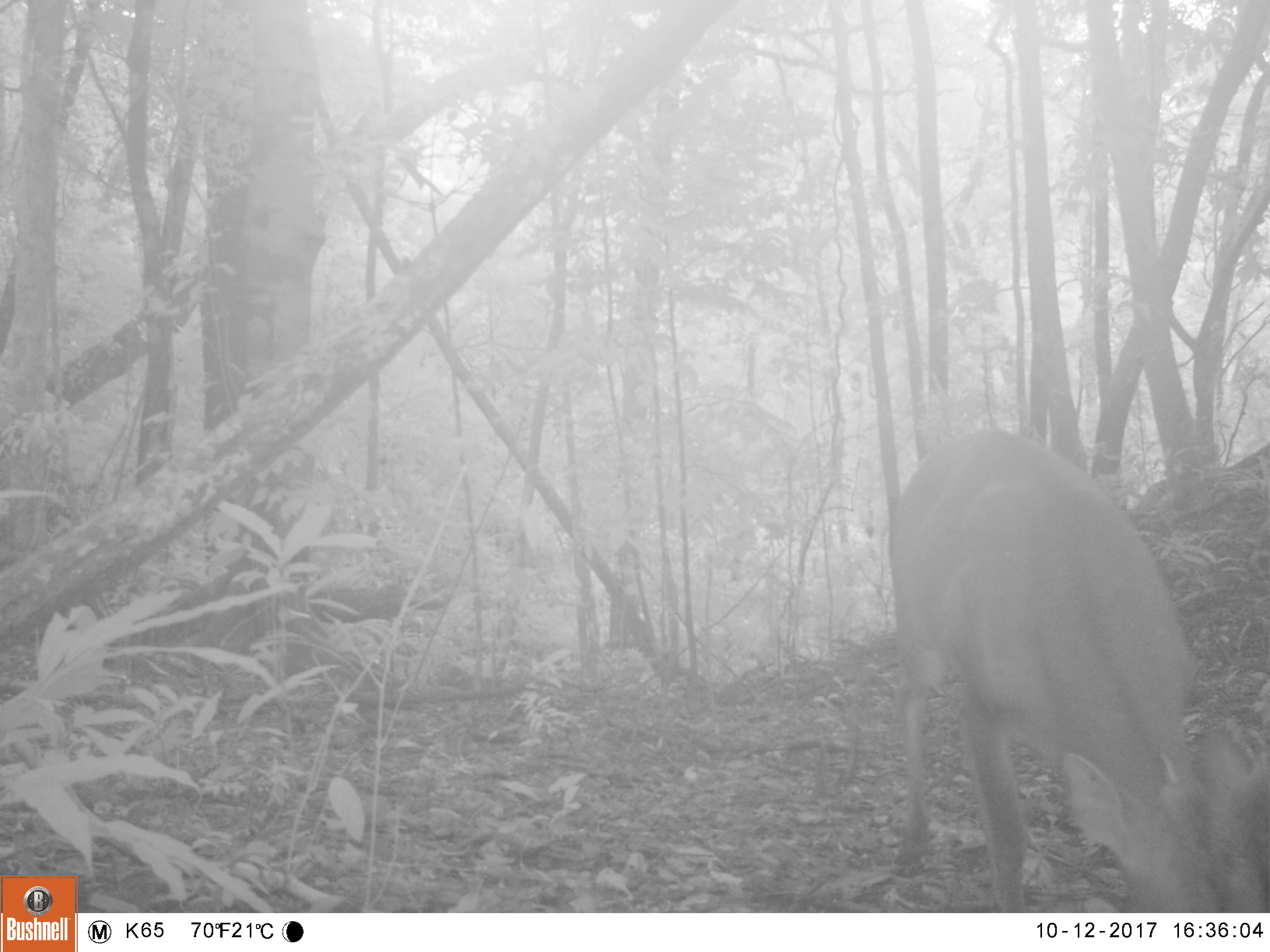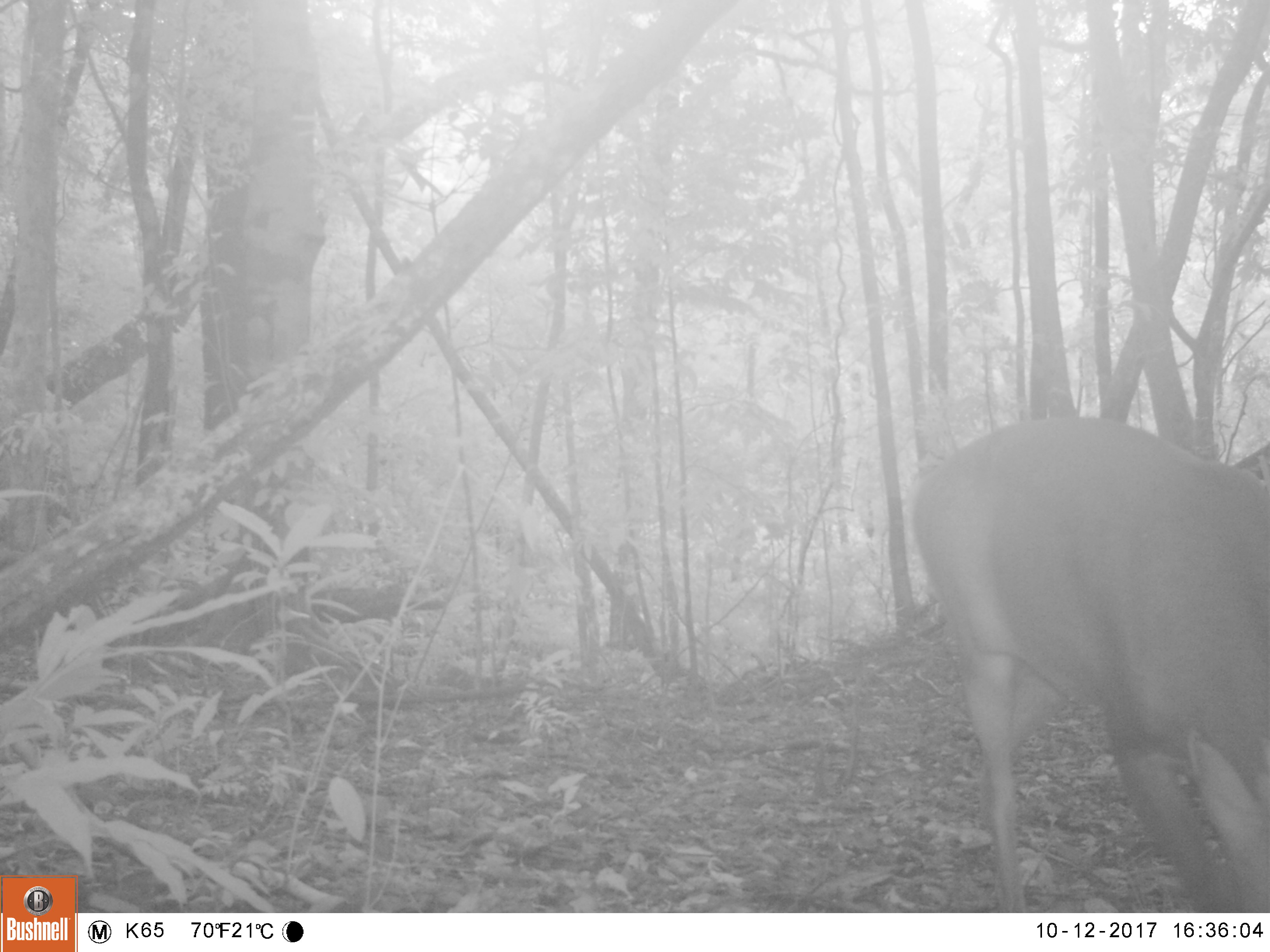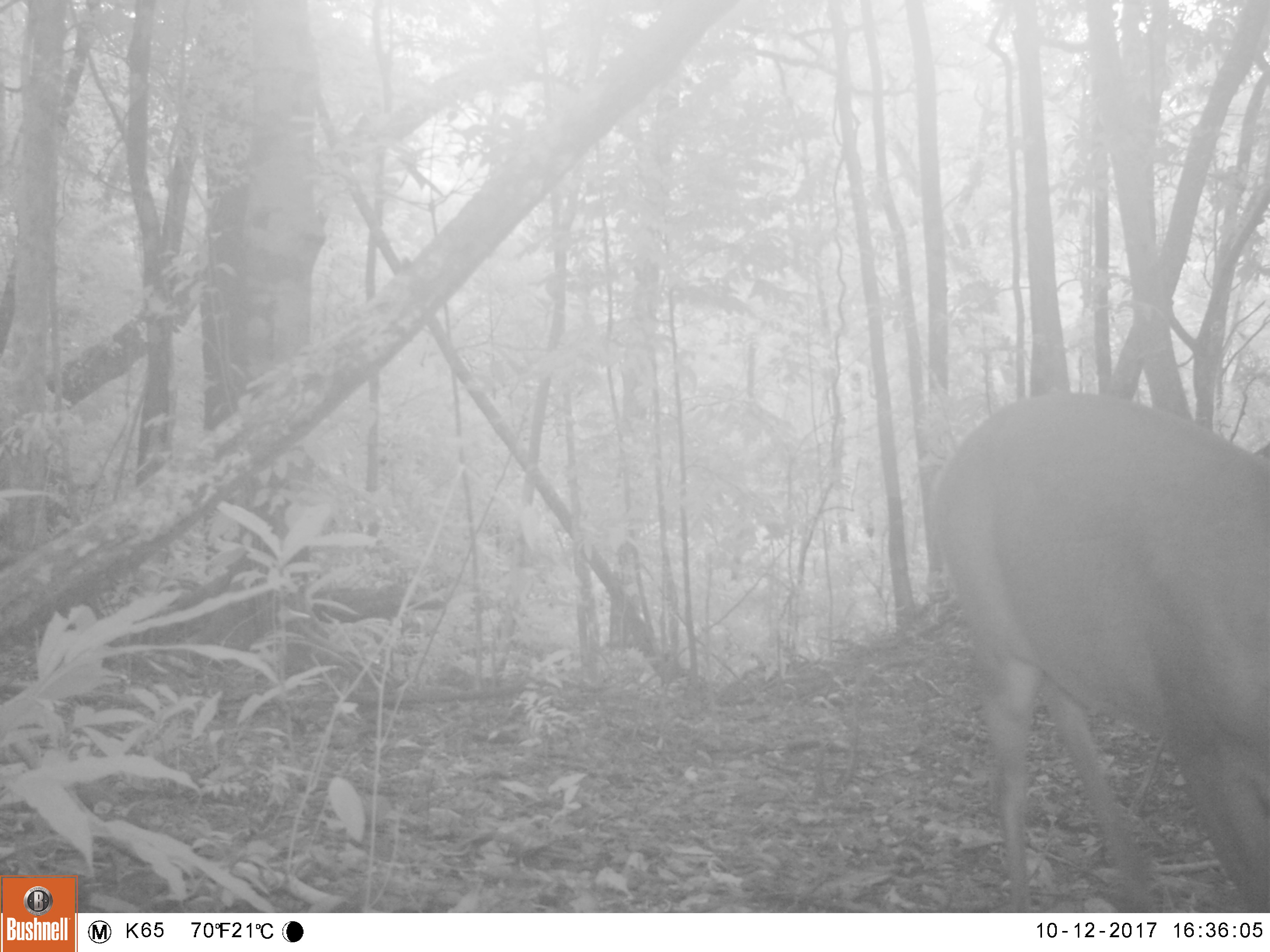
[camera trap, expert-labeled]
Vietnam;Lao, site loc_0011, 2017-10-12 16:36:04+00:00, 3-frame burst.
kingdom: Animalia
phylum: Chordata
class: Mammalia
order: Artiodactyla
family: Cervidae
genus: Muntiacus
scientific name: Muntiacus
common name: muntjacs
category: unidentified muntjac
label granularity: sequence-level